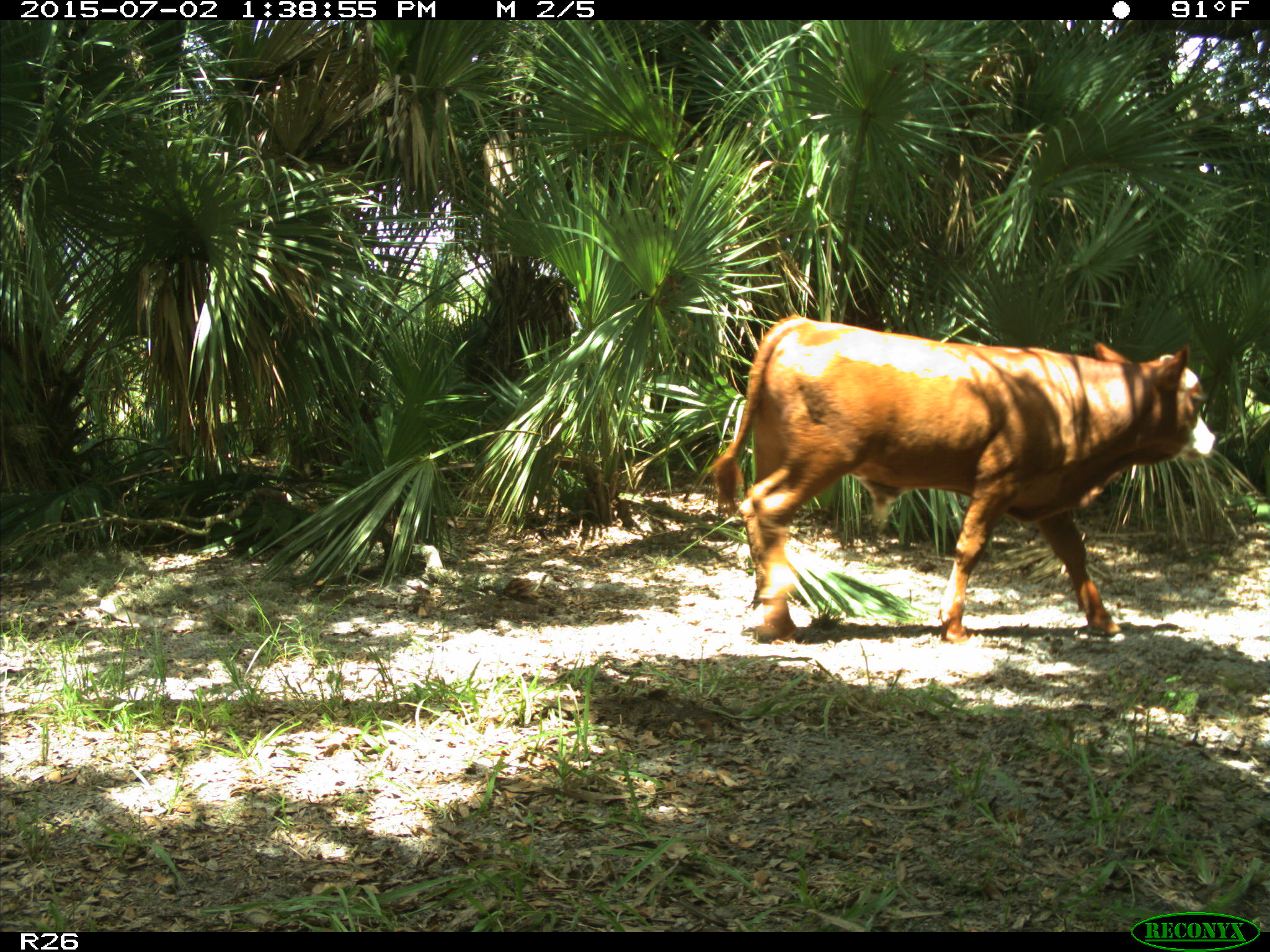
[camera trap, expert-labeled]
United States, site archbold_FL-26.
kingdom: Animalia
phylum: Chordata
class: Mammalia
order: Artiodactyla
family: Bovidae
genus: Bos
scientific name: Bos taurus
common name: domestic cow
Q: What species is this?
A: Bos taurus (domestic cow).